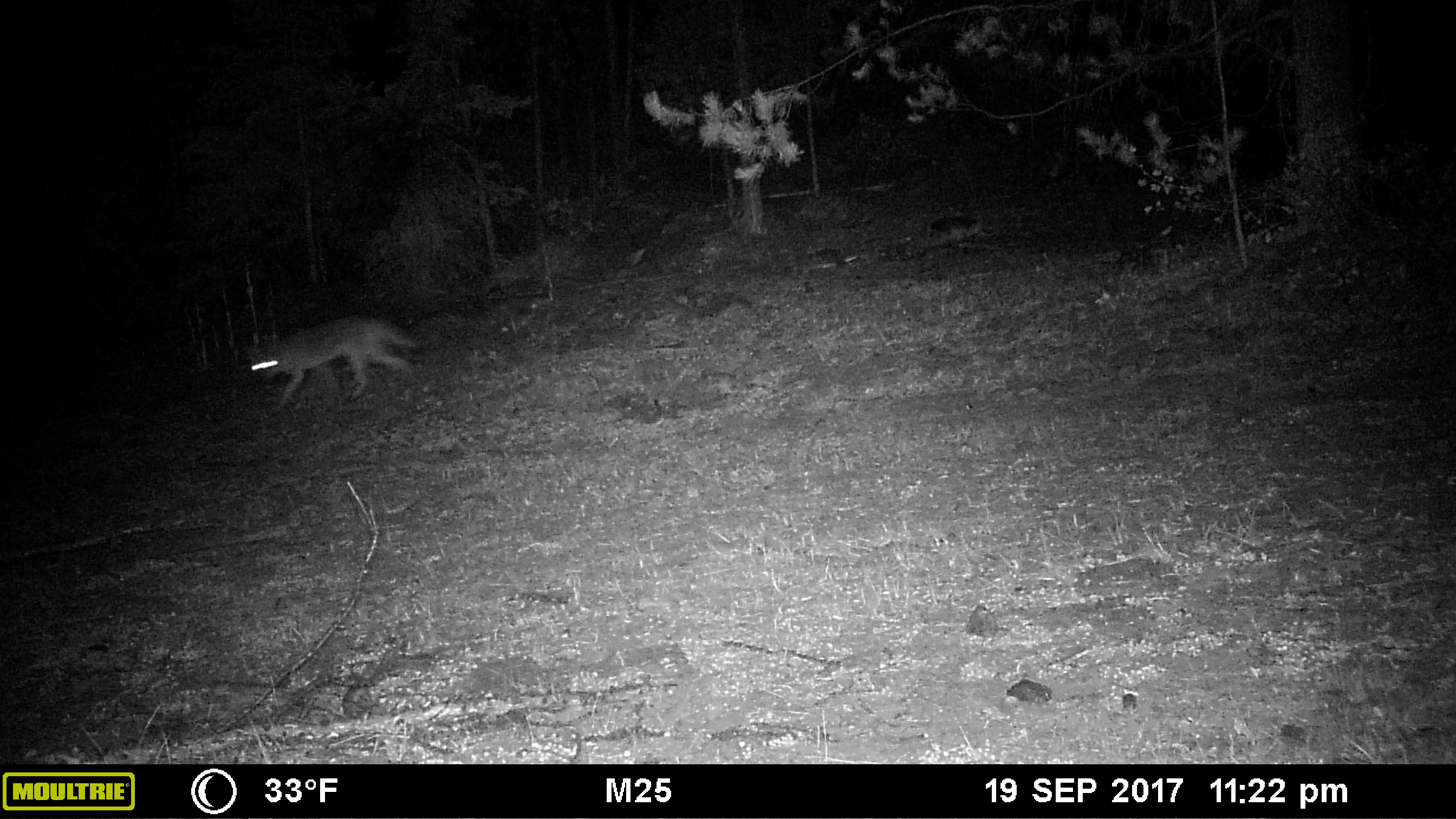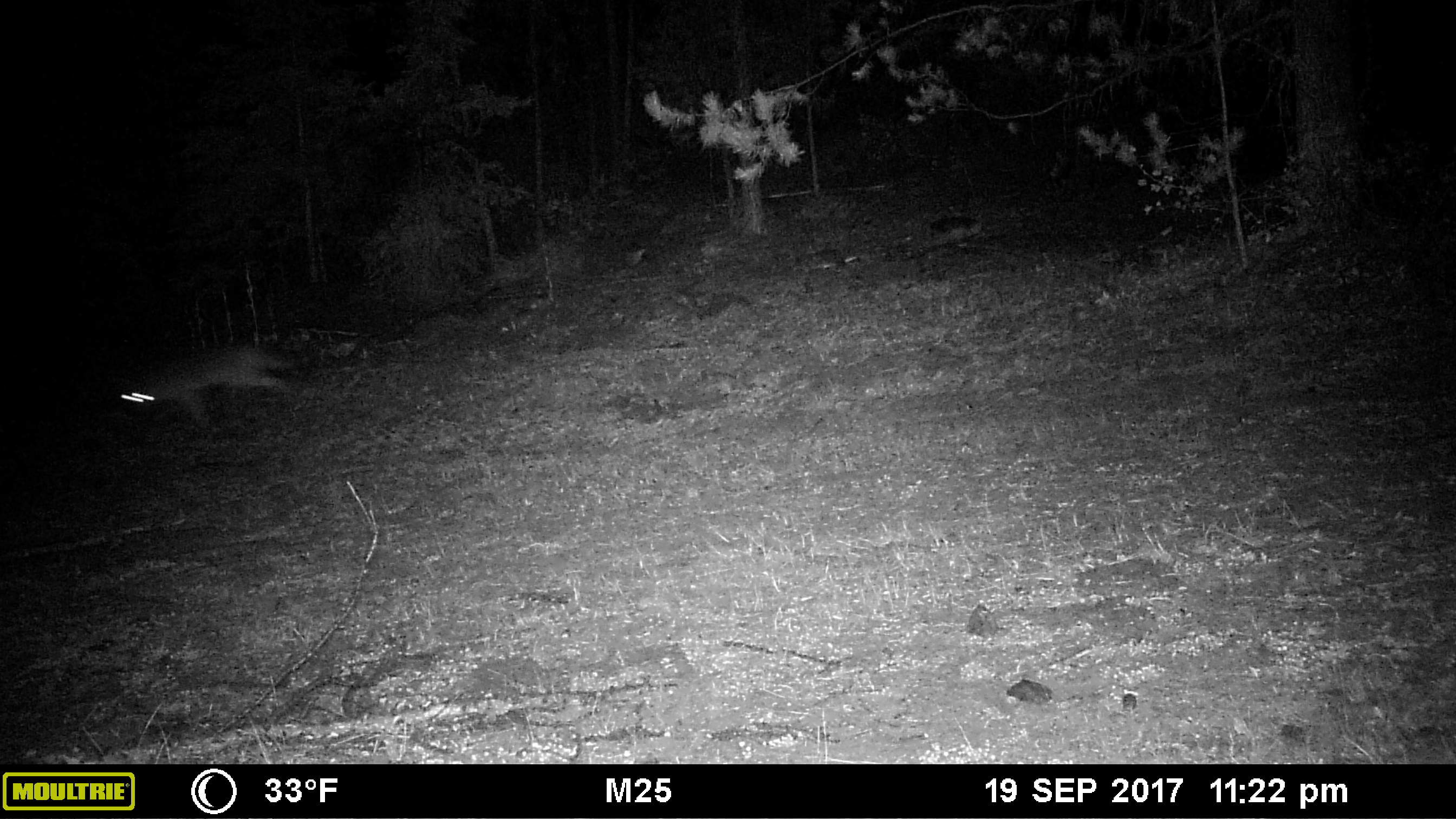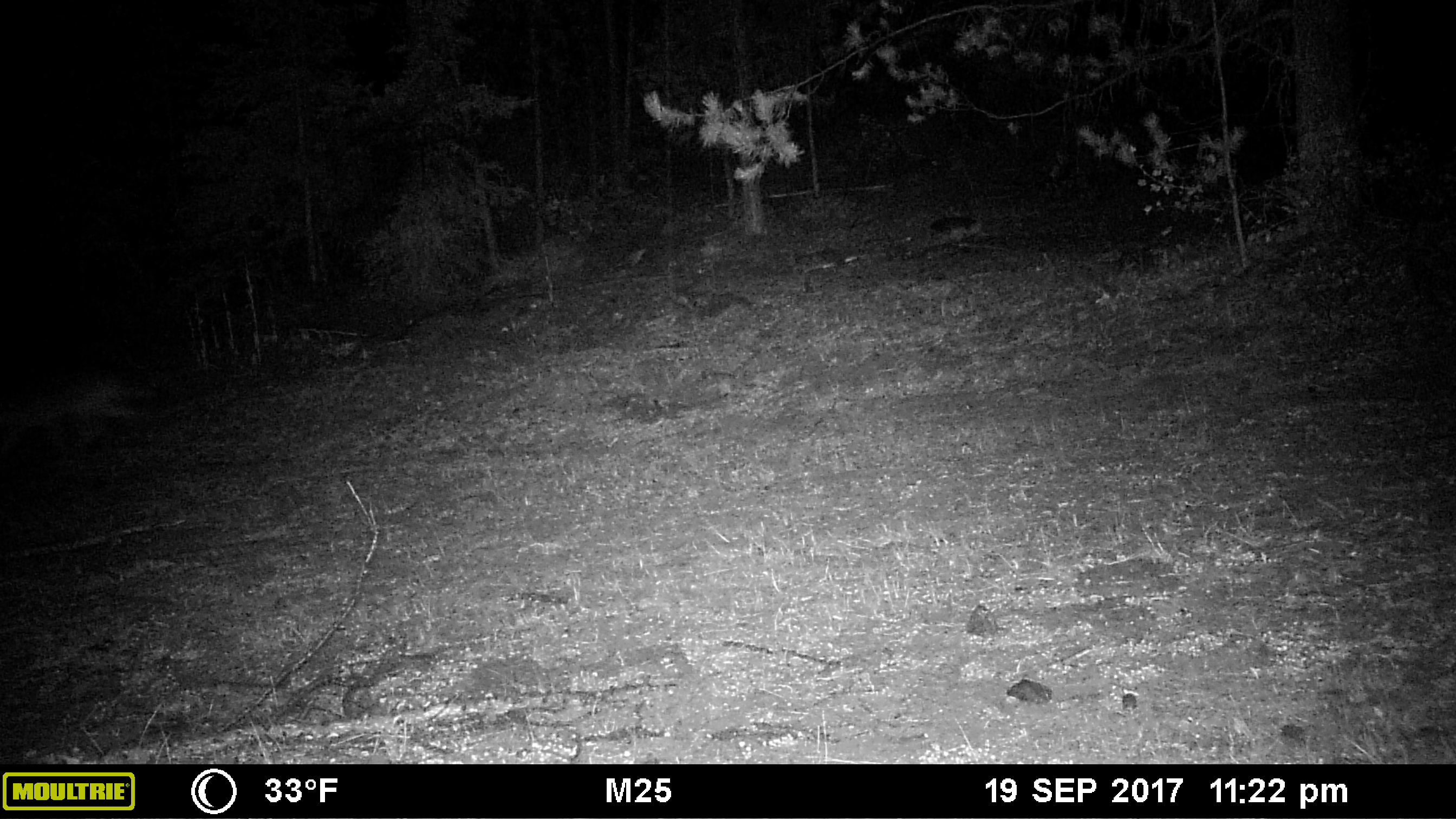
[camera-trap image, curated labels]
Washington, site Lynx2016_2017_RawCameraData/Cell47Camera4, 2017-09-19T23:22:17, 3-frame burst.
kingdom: Animalia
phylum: Chordata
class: Mammalia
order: Carnivora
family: Canidae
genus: Canis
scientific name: Canis latrans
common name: coyote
Canis latrans (coyote). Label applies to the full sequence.